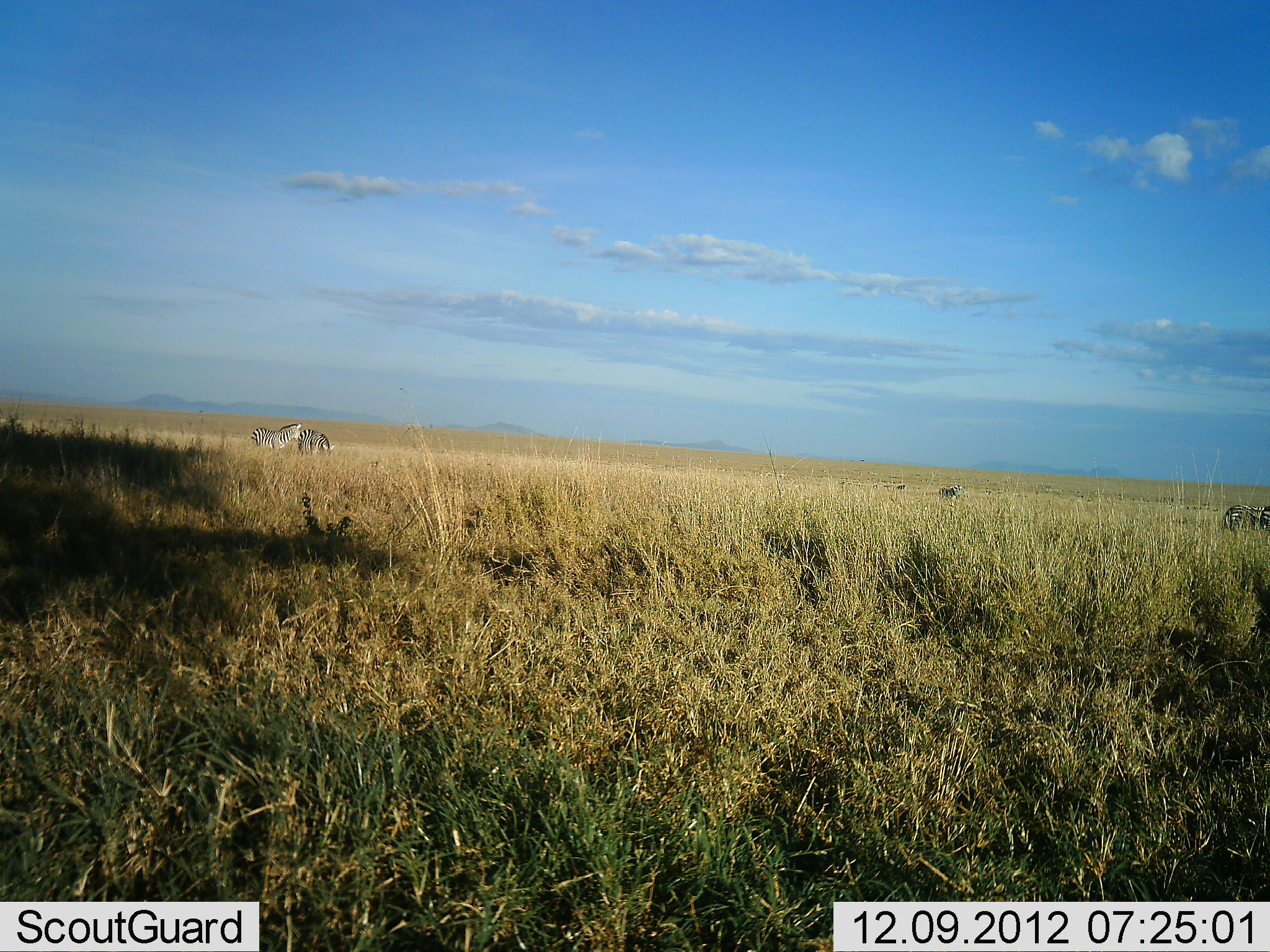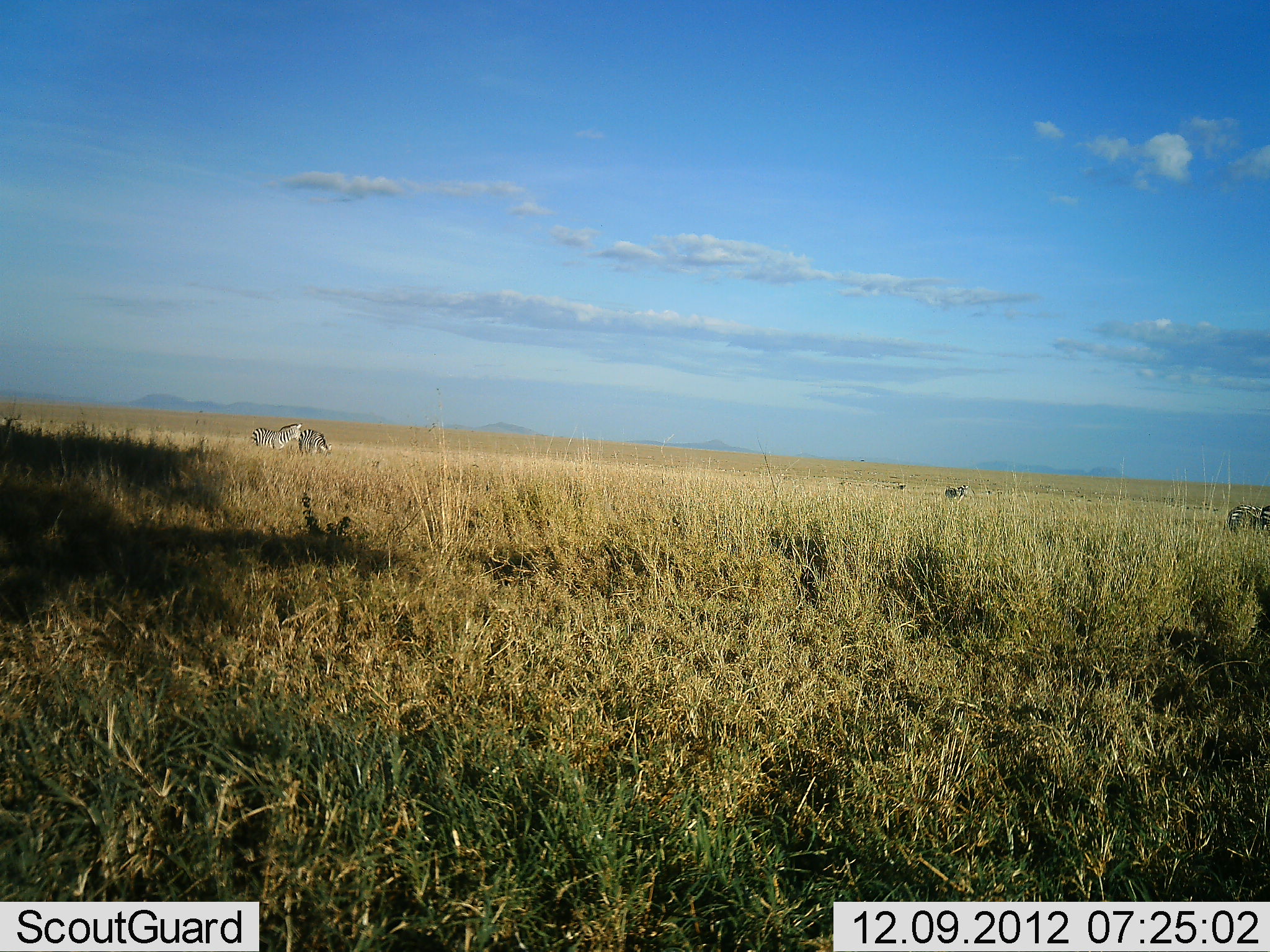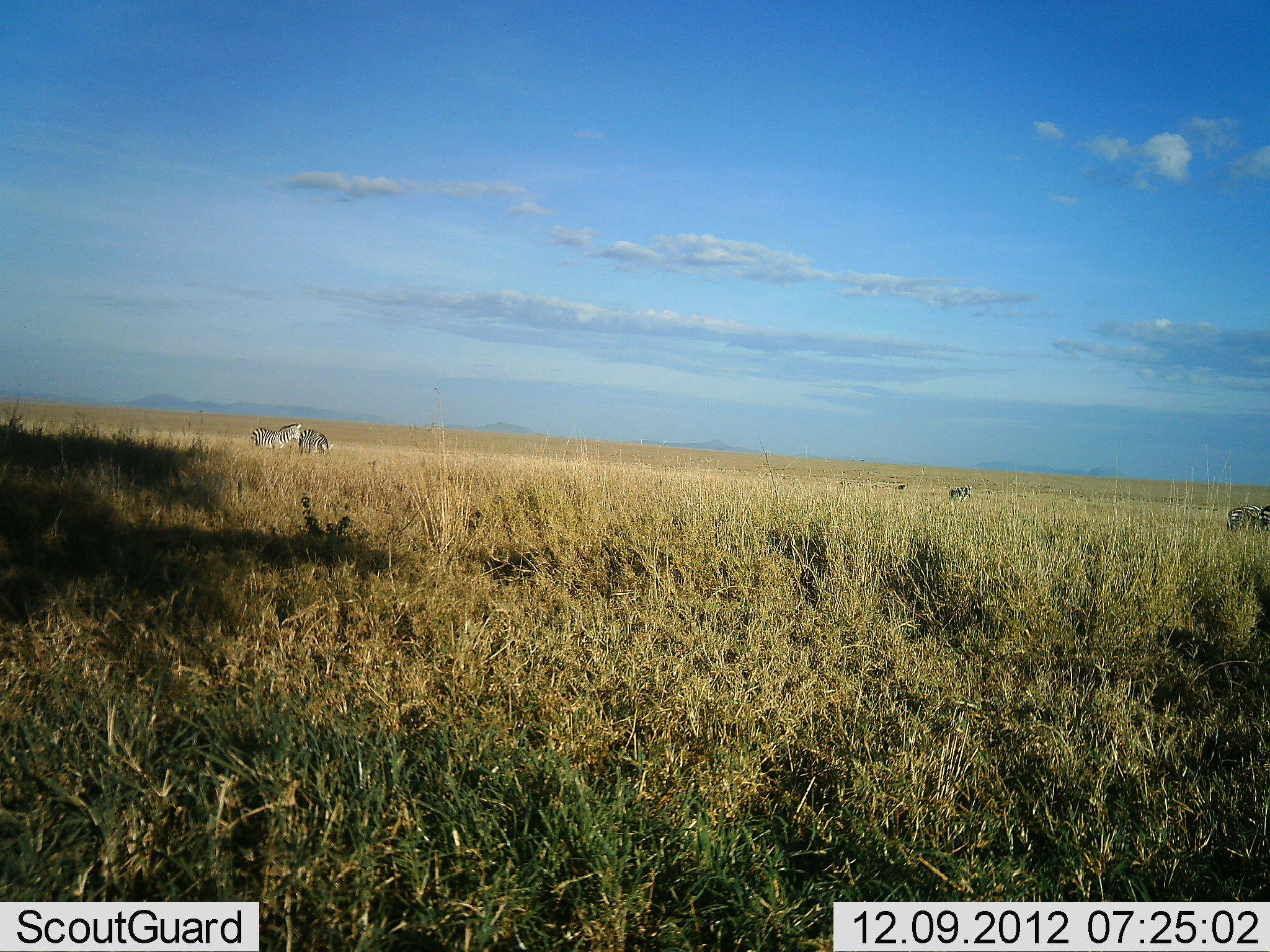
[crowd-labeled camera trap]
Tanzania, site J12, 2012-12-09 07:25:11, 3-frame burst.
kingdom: Animalia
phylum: Chordata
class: Mammalia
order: Perissodactyla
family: Equidae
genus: Equus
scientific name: Equus quagga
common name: plains zebra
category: zebra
Zebra (plains zebra) (Equus quagga), count 6. Behavior (volunteer vote fractions): standing 90%, resting 0%, moving 60%, interacting 10%. Young present (vote fraction): 0%. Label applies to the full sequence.